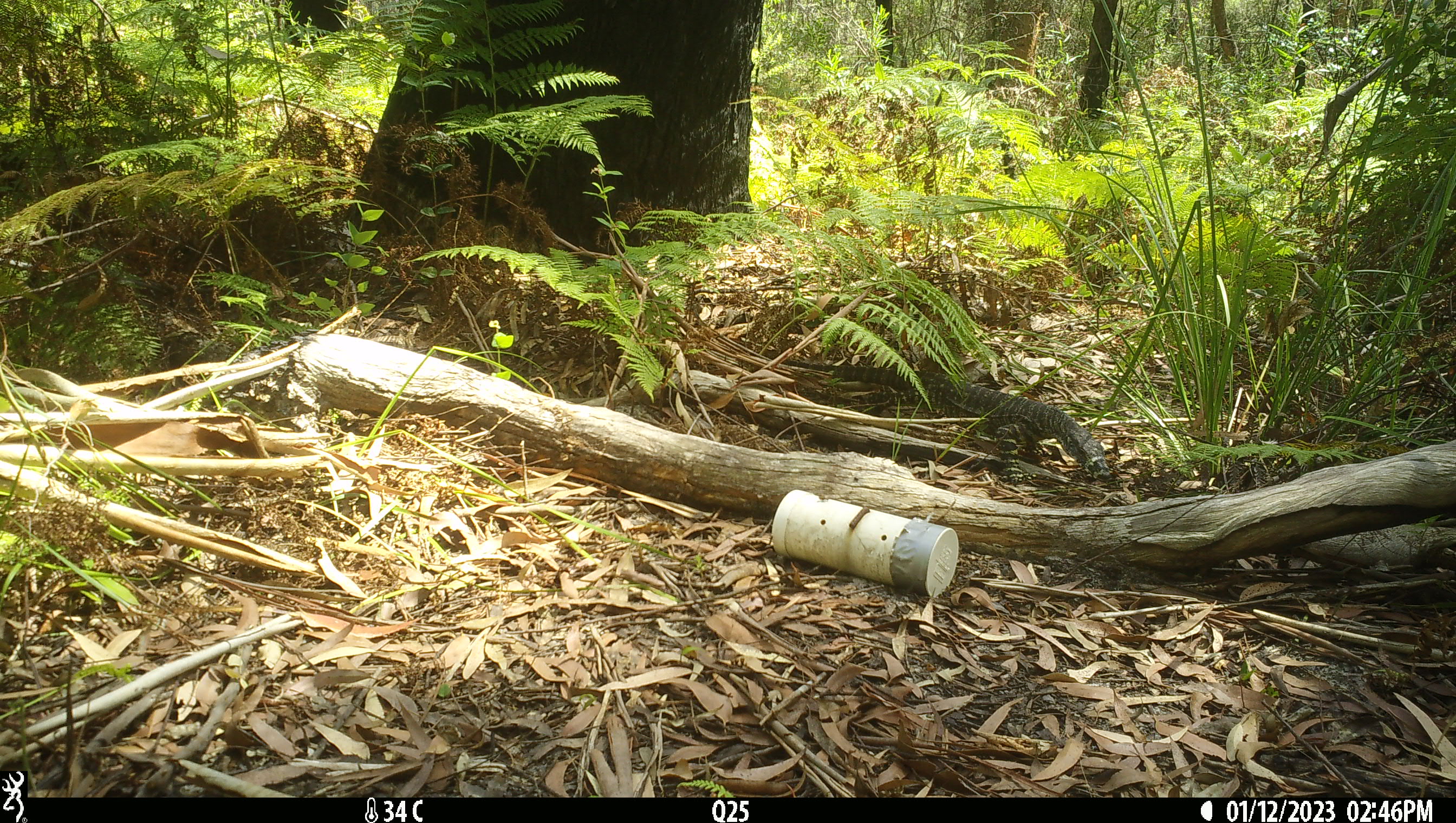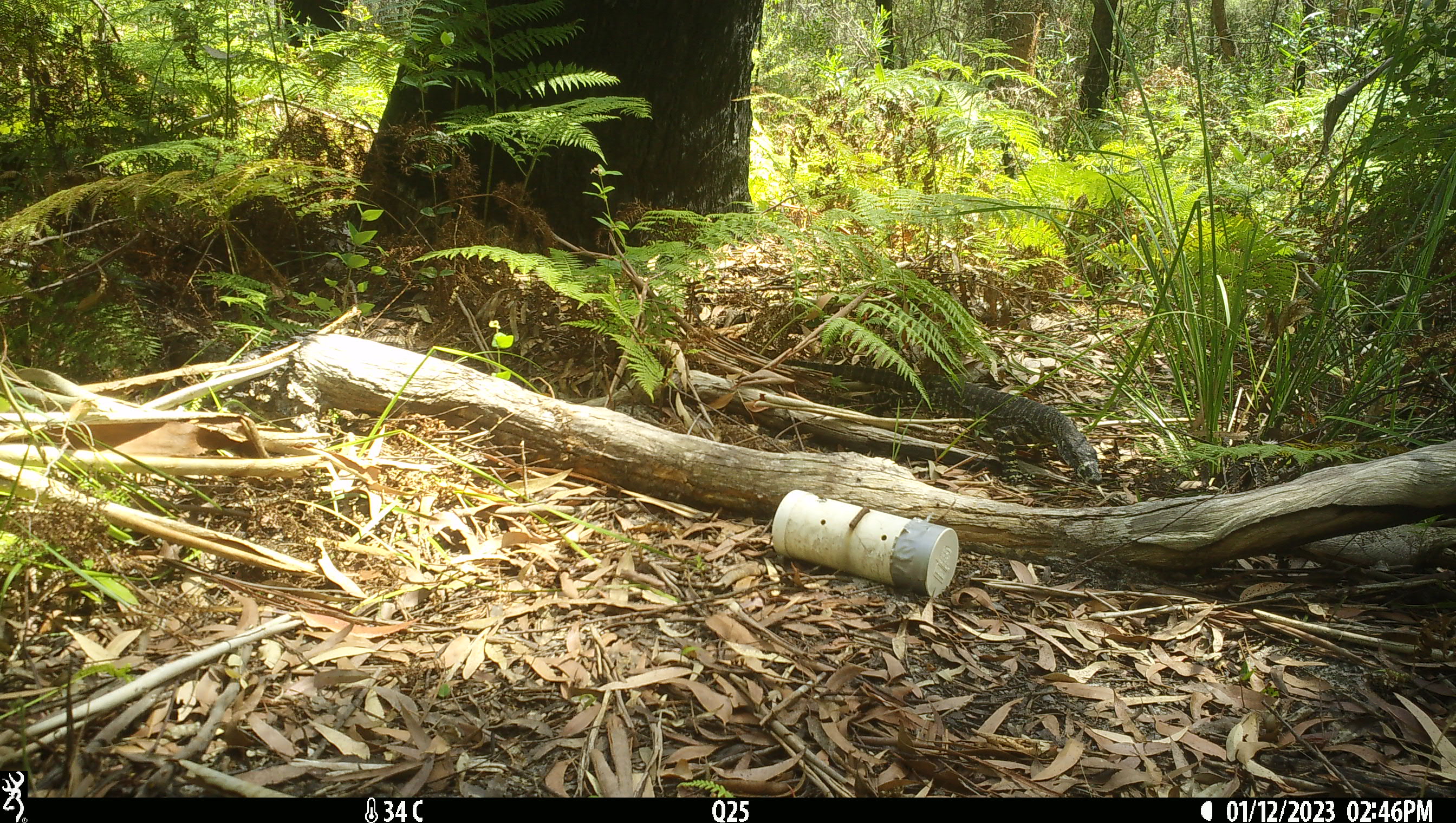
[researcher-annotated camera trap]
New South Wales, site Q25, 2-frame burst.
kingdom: Animalia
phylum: Chordata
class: Reptilia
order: Squamata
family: Varanidae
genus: Varanus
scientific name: Varanus varius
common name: lace monitor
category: goanna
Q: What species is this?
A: Goanna (lace monitor) (Varanus varius).